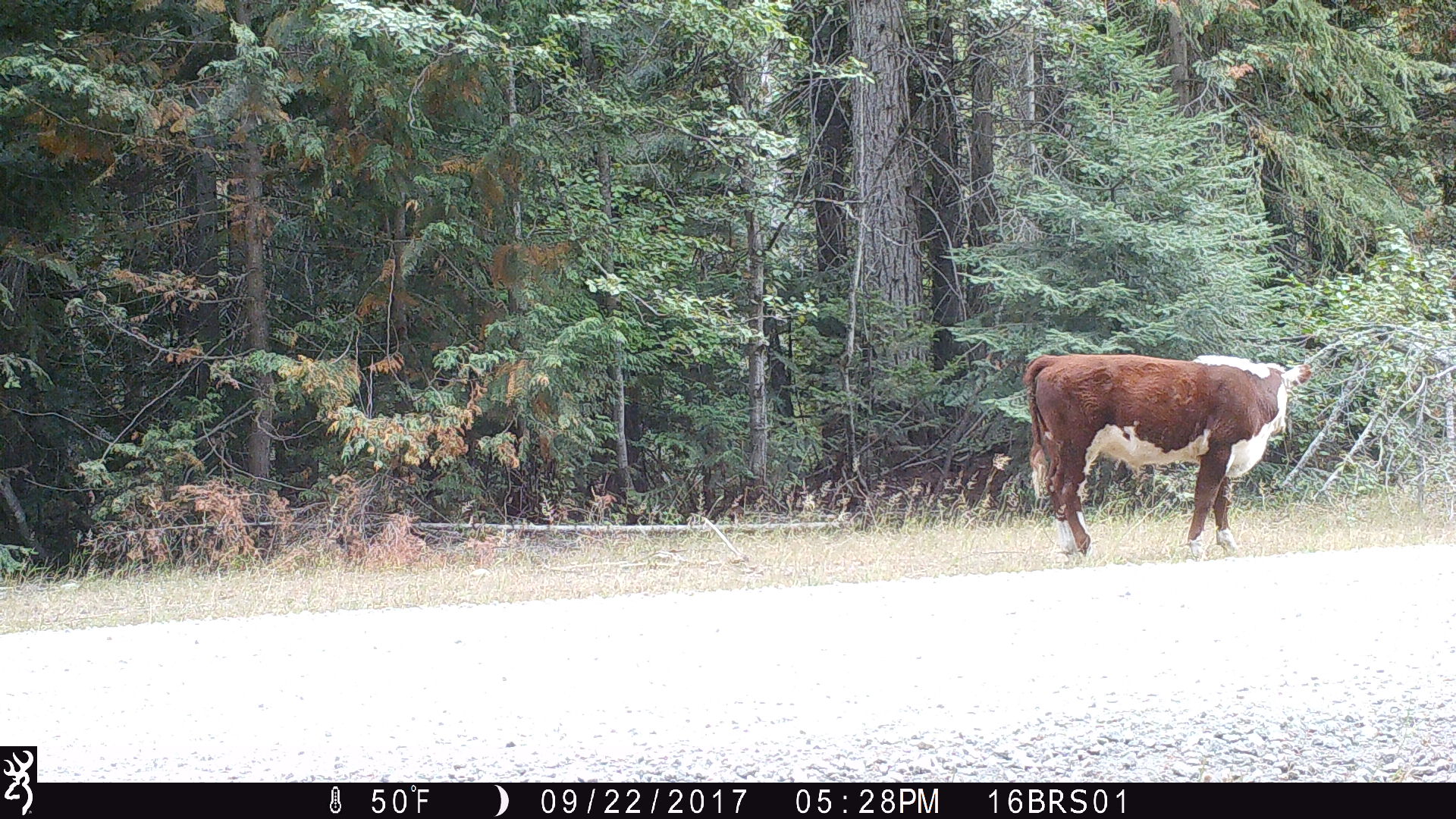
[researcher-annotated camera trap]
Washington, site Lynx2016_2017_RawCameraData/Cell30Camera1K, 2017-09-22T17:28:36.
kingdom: Animalia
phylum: Chordata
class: Mammalia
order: Artiodactyla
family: Bovidae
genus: Bos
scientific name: Bos taurus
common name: domestic cattle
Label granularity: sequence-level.